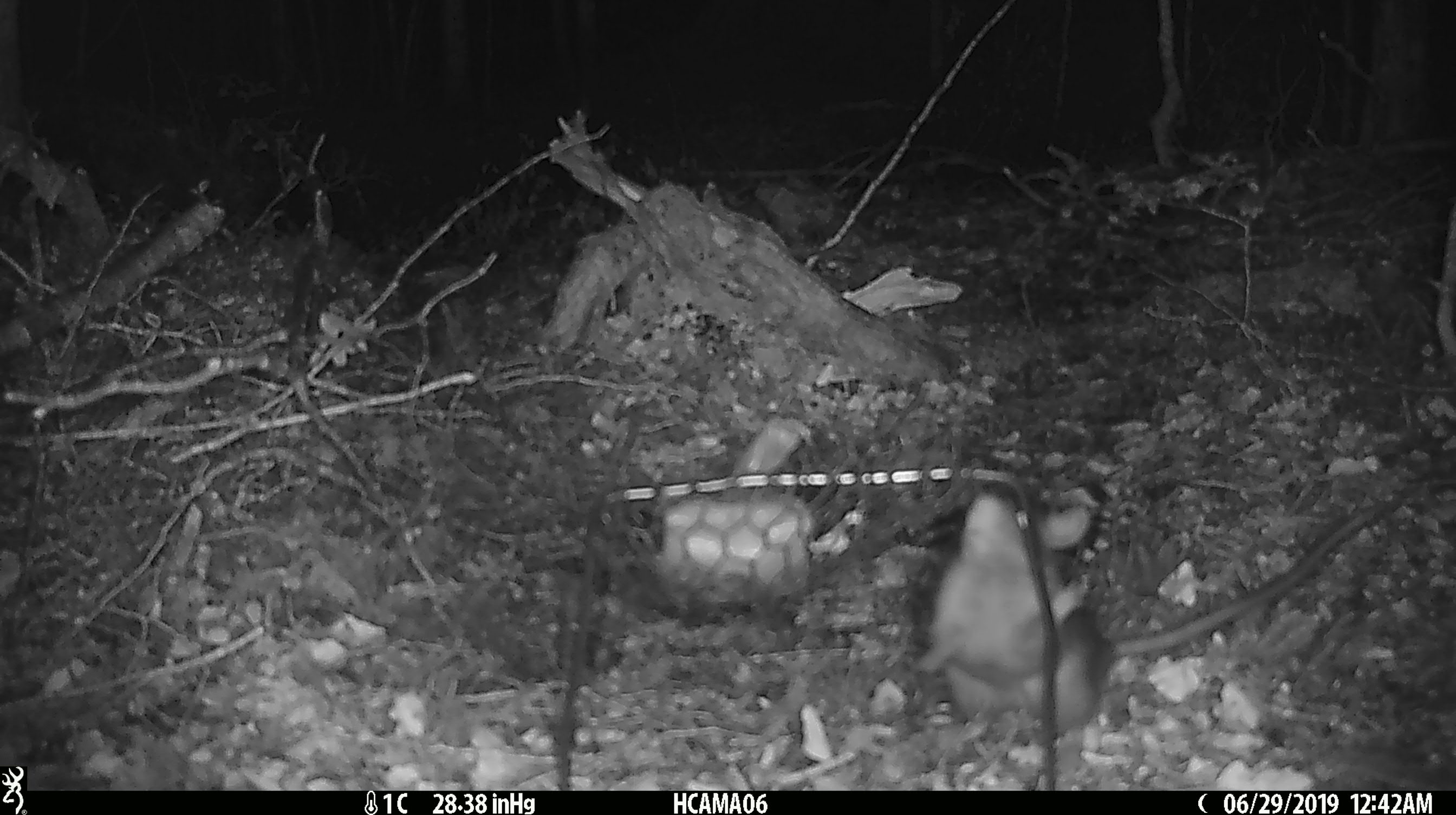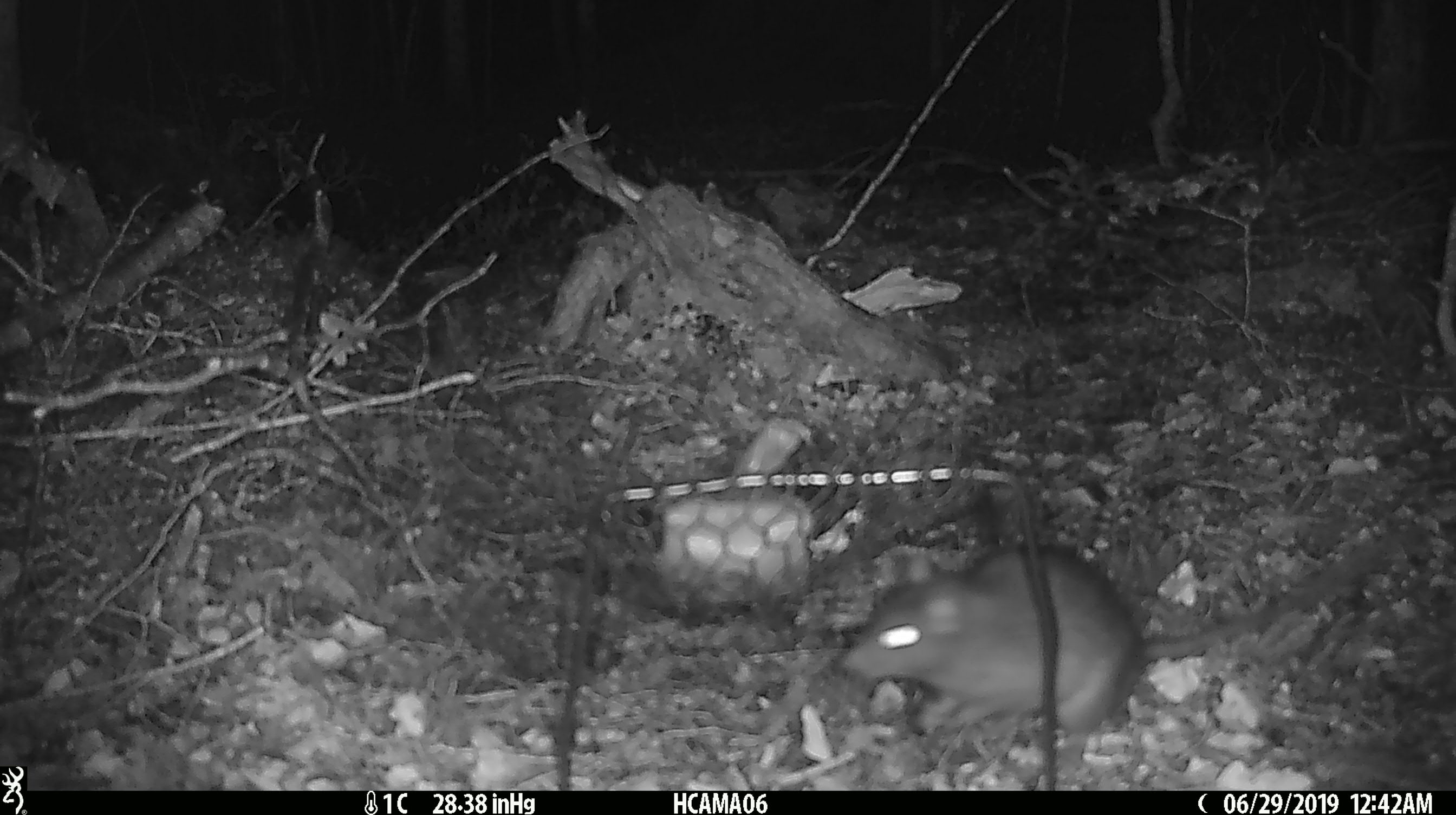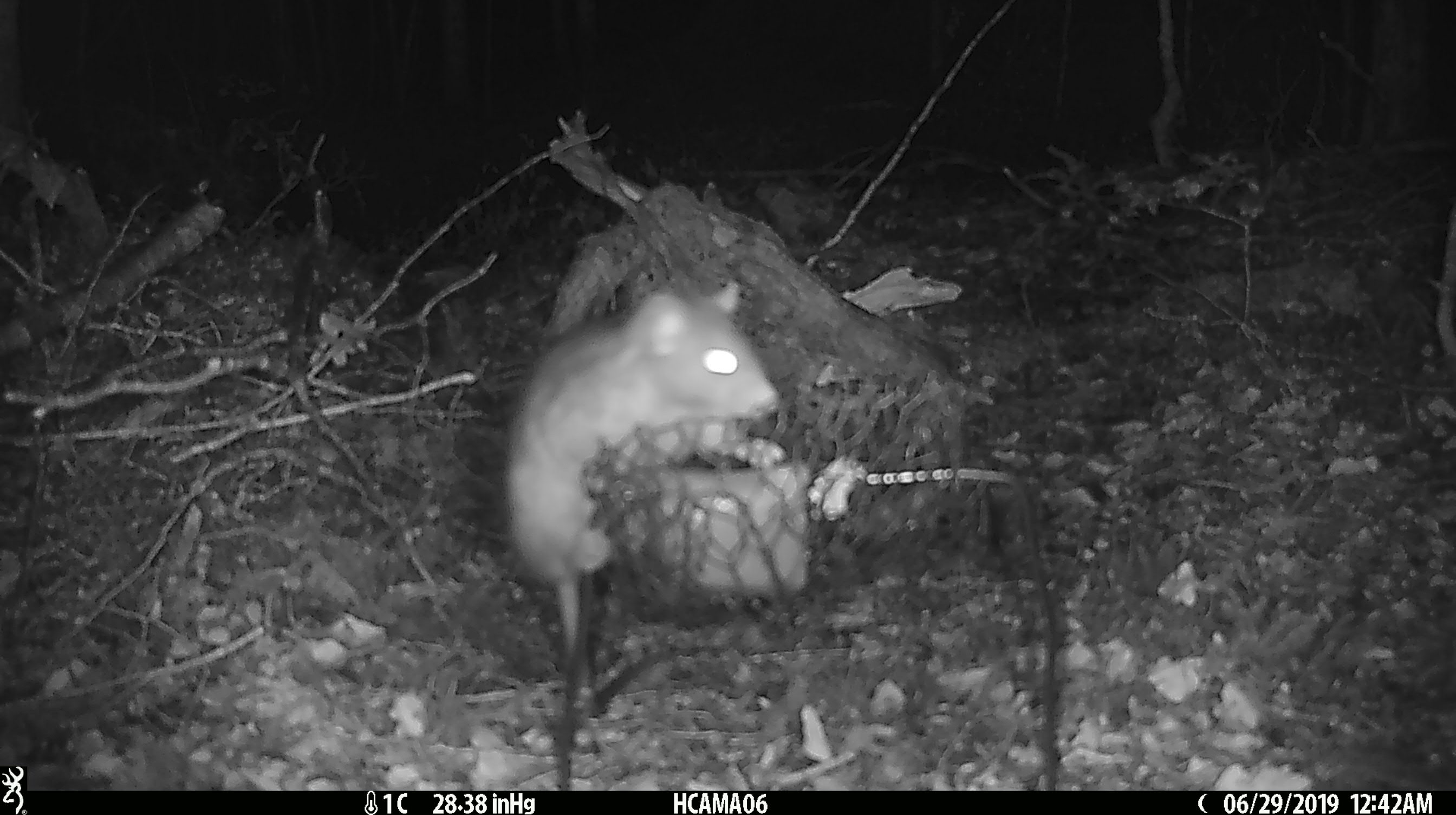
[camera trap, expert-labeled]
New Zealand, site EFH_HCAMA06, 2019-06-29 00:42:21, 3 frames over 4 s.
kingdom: Animalia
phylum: Chordata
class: Mammalia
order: Rodentia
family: Muridae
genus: Rattus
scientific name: Rattus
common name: rat